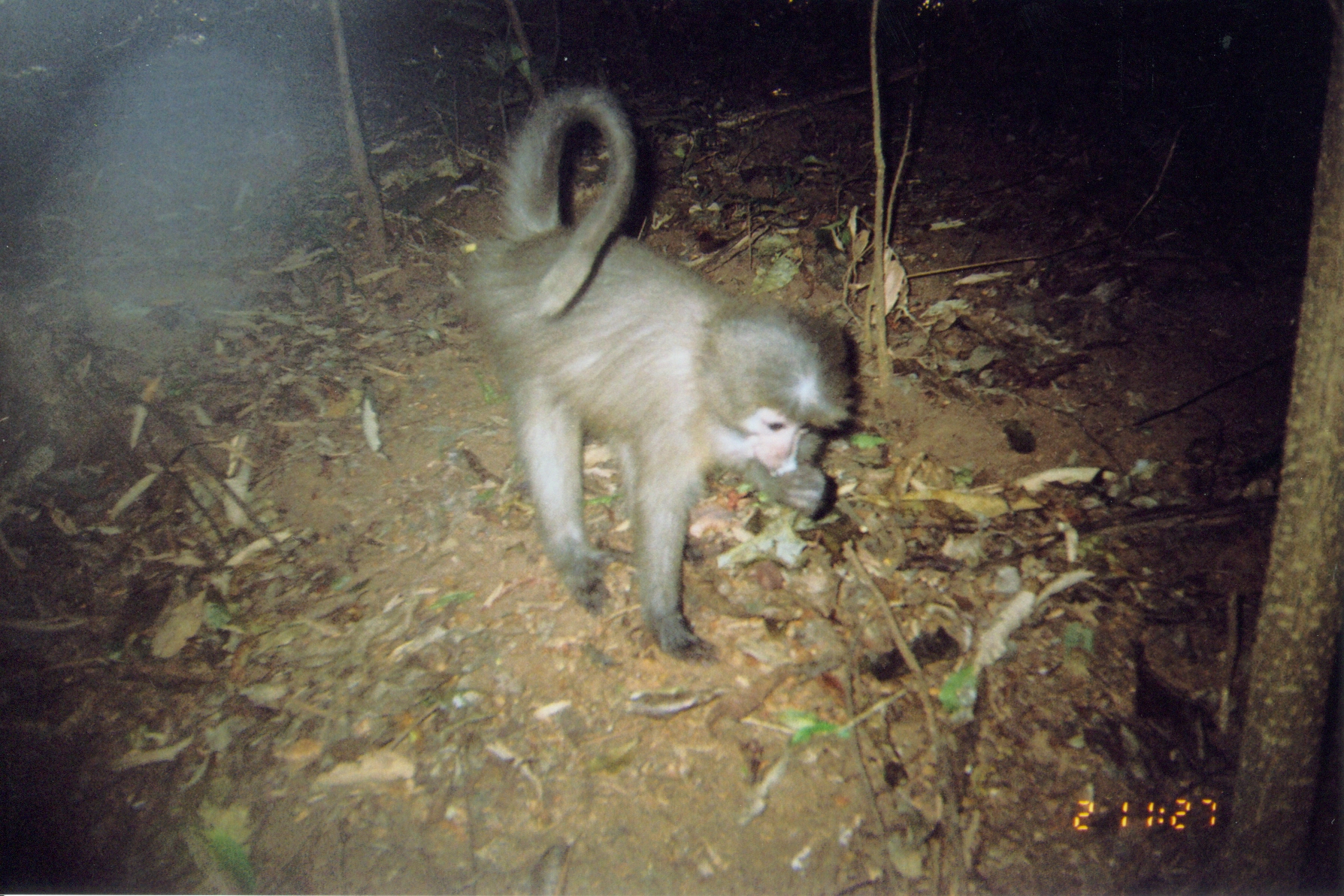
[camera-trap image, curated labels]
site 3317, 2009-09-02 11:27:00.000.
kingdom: Animalia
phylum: Chordata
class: Mammalia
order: Primates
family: Cercopithecidae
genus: Cercocebus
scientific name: Cercocebus sanjei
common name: sanje mangabey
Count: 1.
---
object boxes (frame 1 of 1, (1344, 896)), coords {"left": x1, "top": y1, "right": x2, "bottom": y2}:
cercocebus sanjei: {"left": 457, "top": 82, "right": 857, "bottom": 666}